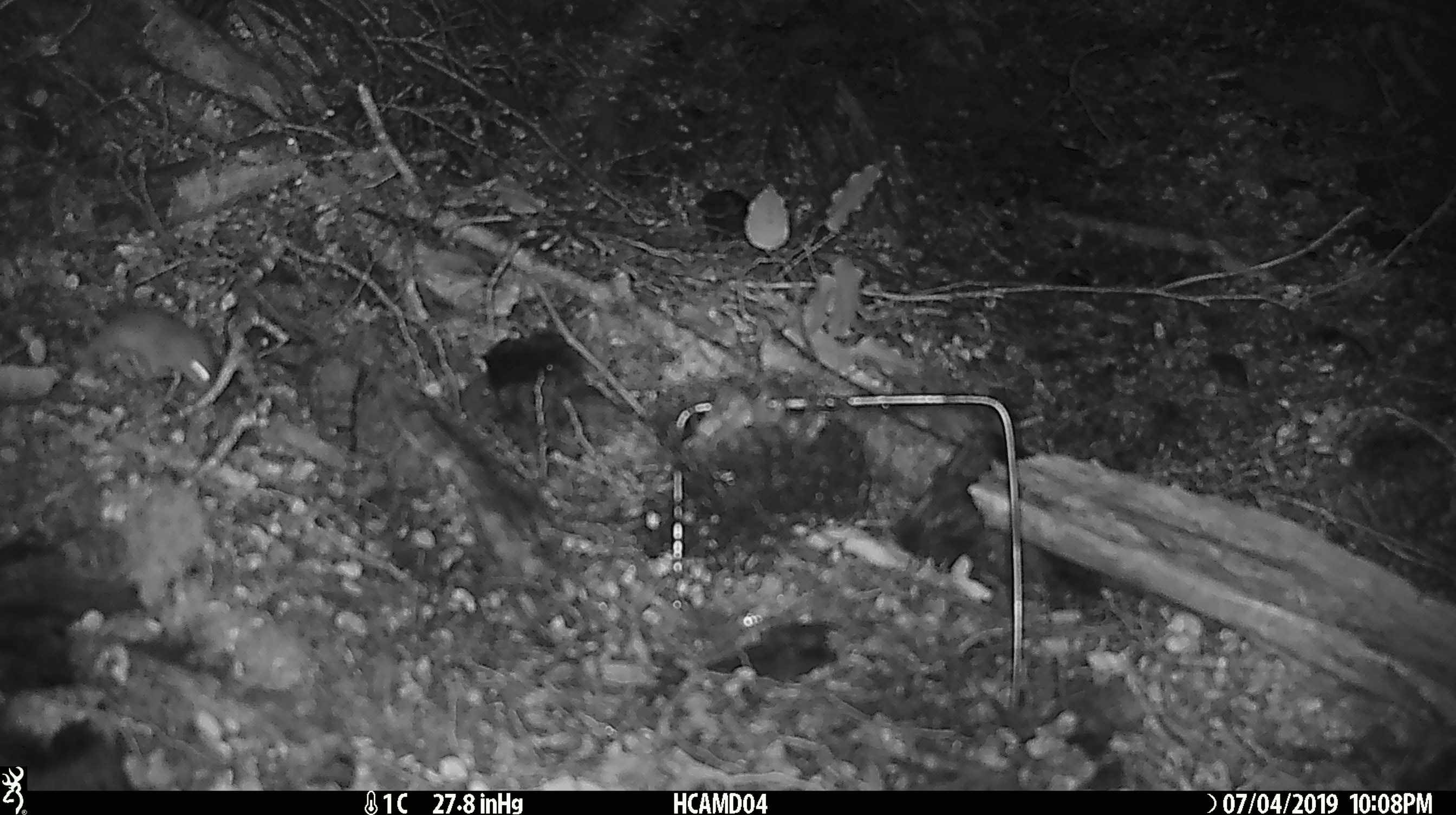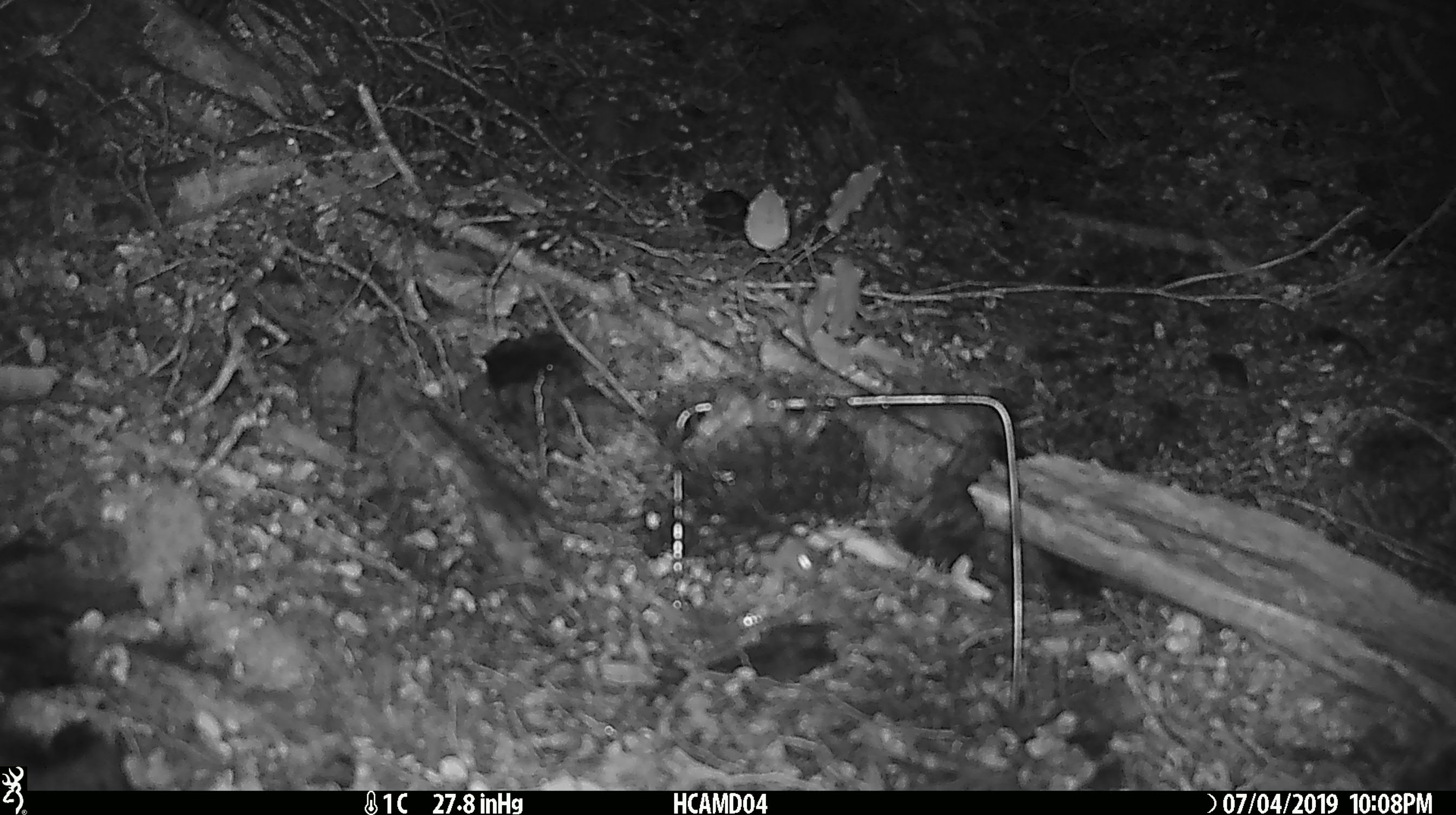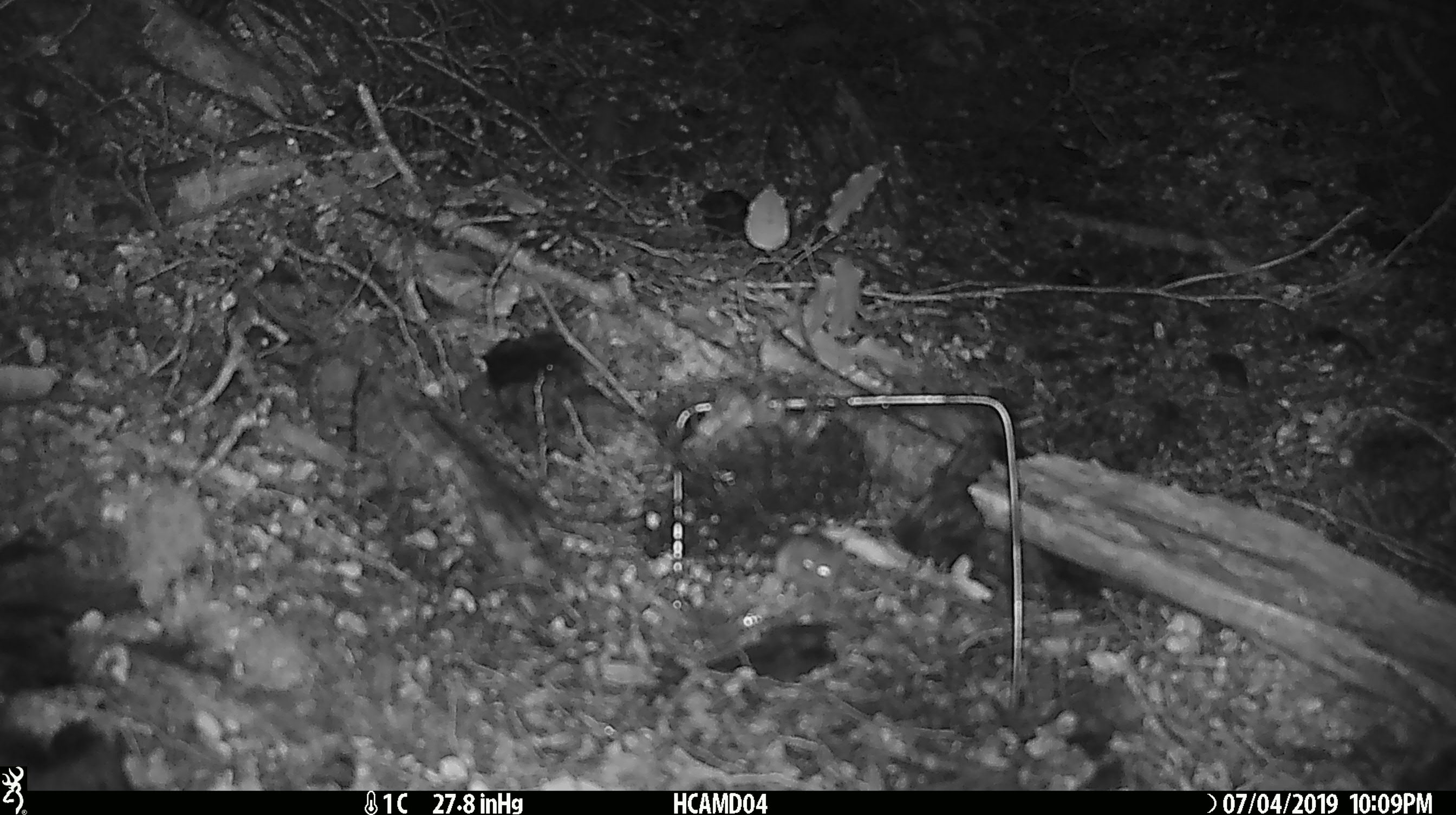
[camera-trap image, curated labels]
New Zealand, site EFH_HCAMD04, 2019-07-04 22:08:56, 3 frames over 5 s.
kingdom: Animalia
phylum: Chordata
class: Mammalia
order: Rodentia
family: Muridae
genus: Mus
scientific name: Mus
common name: mouse